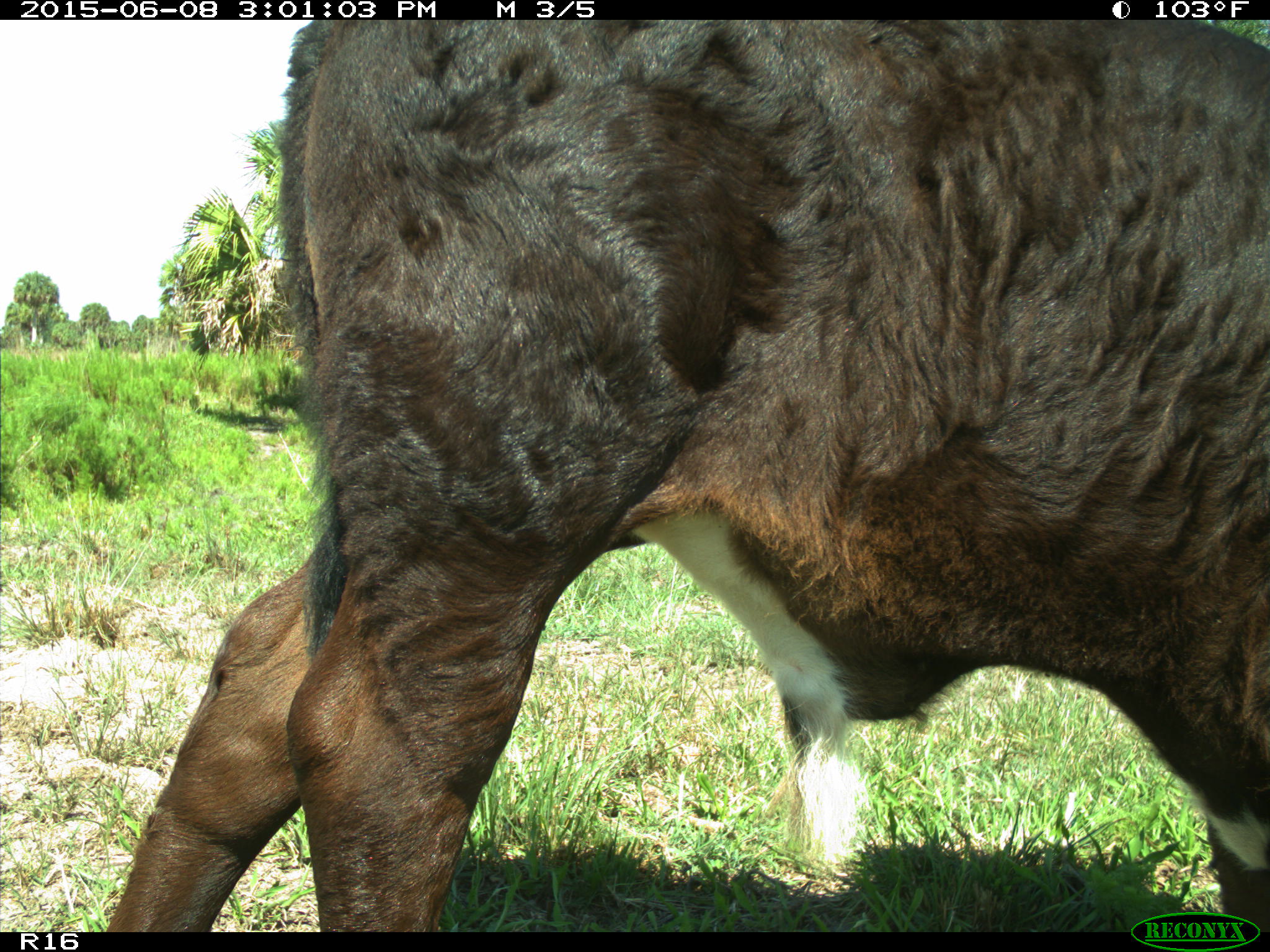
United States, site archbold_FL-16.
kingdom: Animalia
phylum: Chordata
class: Mammalia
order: Artiodactyla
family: Bovidae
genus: Bos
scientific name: Bos taurus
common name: domestic cow